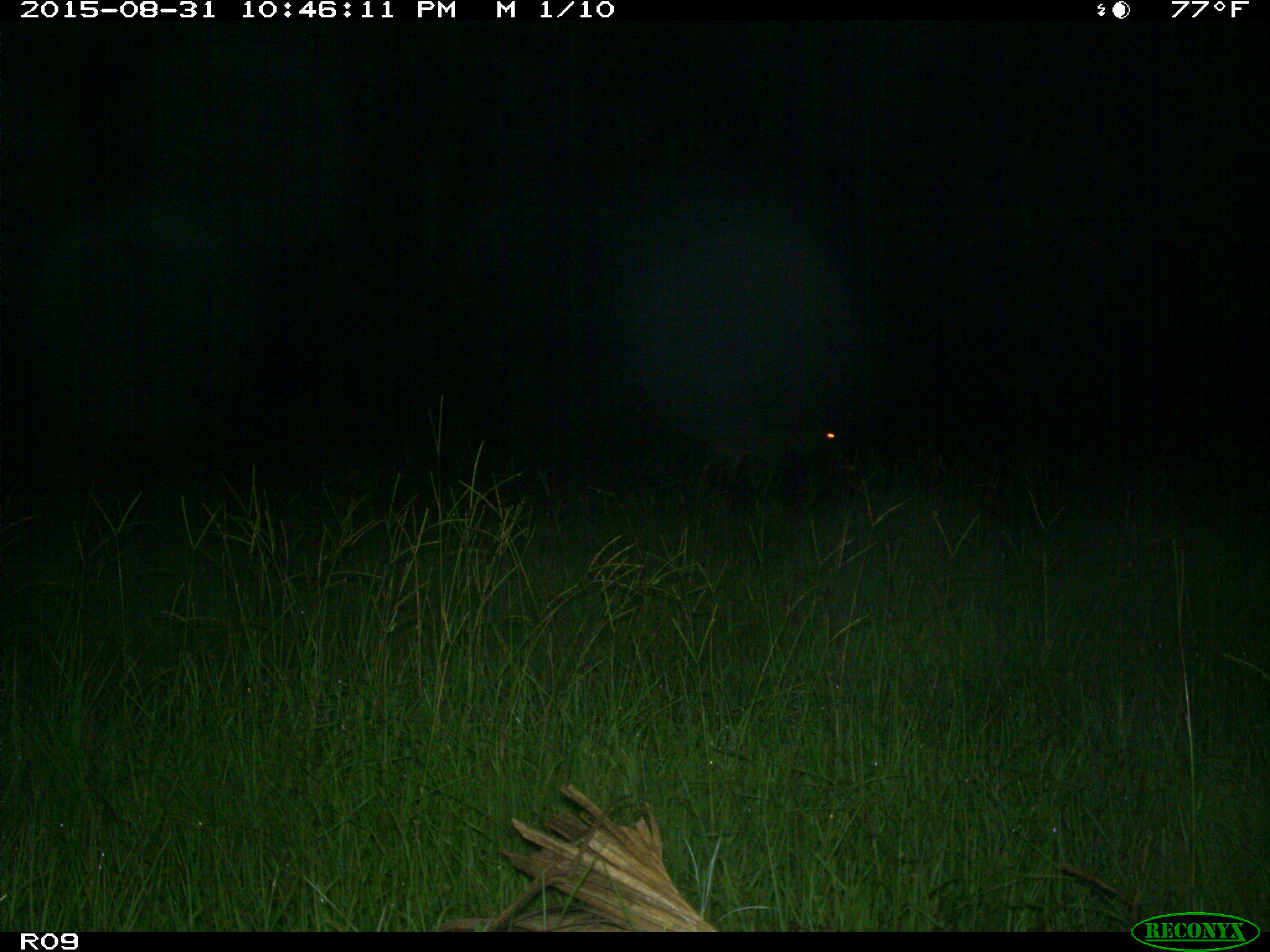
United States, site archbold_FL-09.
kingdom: Animalia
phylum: Chordata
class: Mammalia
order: Artiodactyla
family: Cervidae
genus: Odocoileus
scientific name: Odocoileus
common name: deer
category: unidentified deer